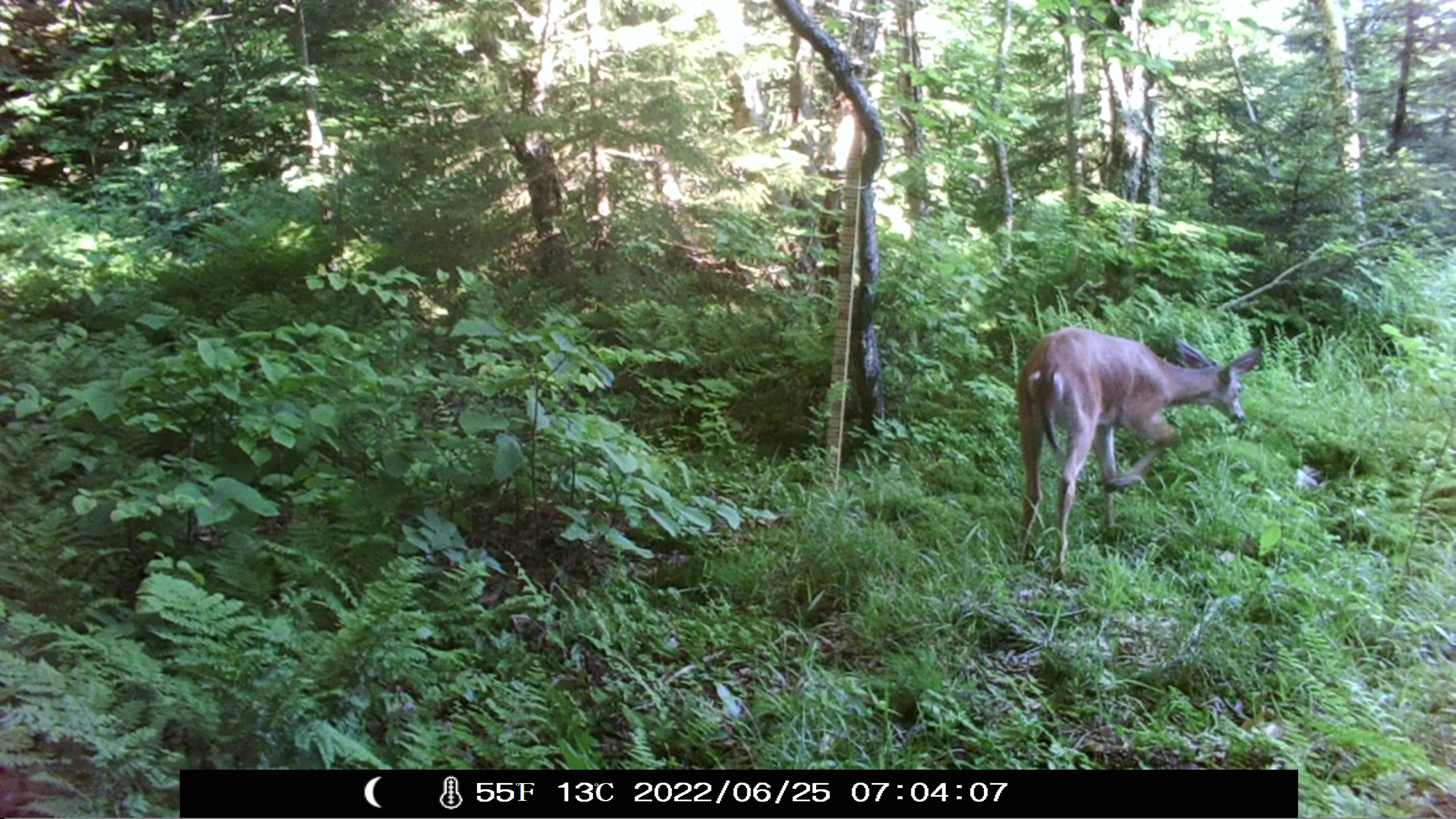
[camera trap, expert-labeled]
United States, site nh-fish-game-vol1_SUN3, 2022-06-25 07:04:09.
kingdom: Animalia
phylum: Chordata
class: Mammalia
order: Artiodactyla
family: Cervidae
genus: Odocoileus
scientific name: Odocoileus virginianus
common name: white-tailed deer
White-tailed deer (Odocoileus virginianus).